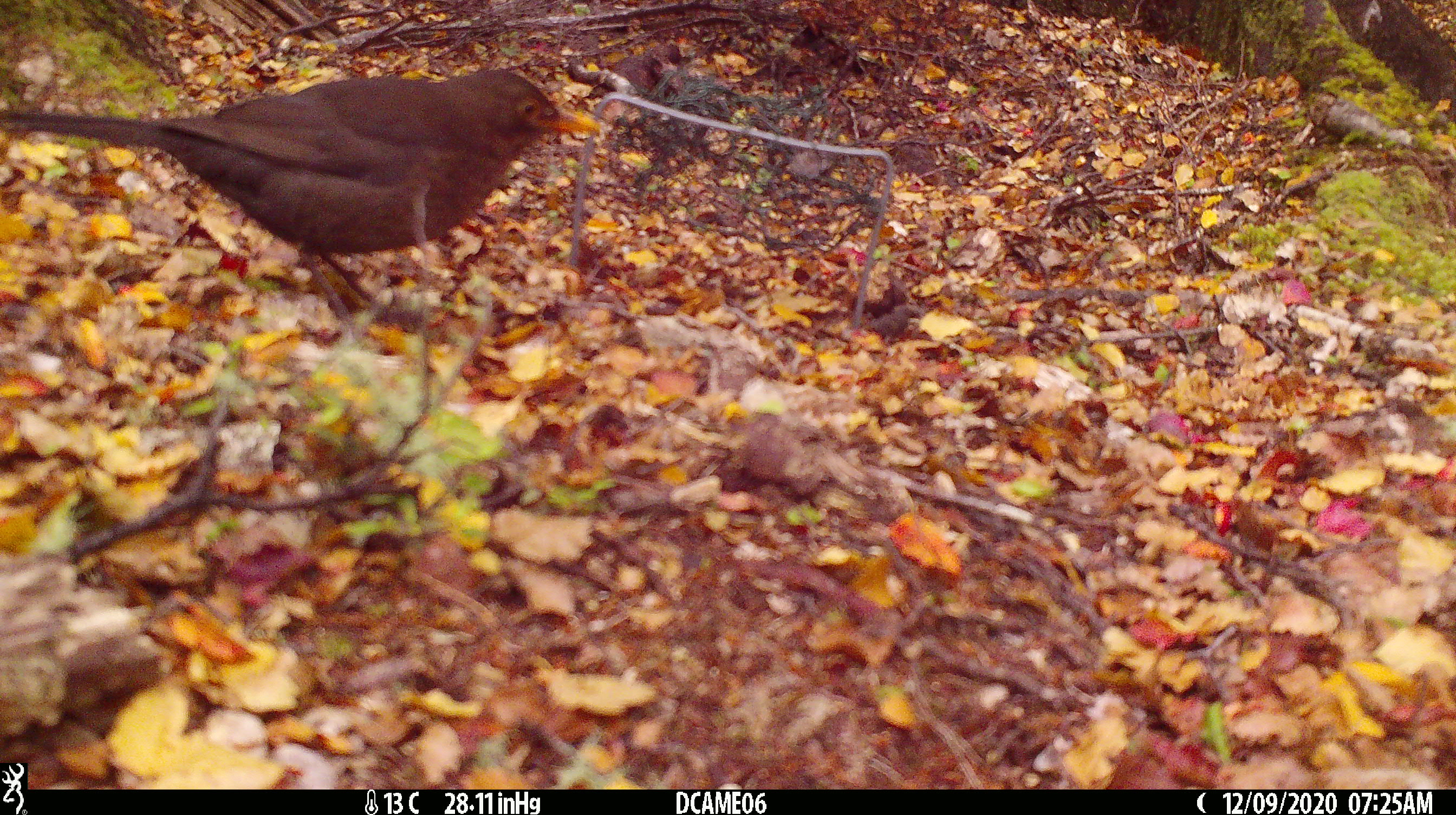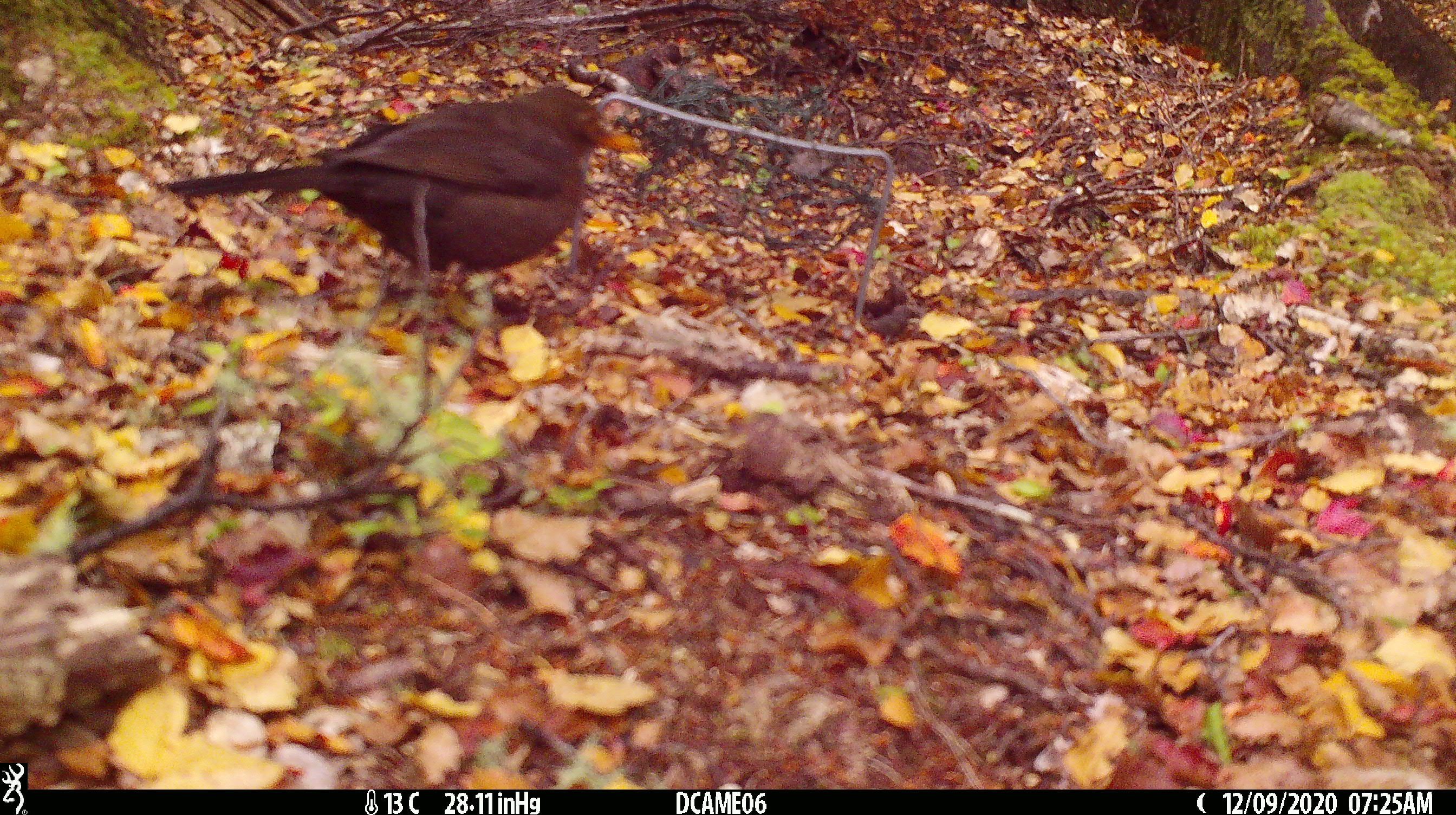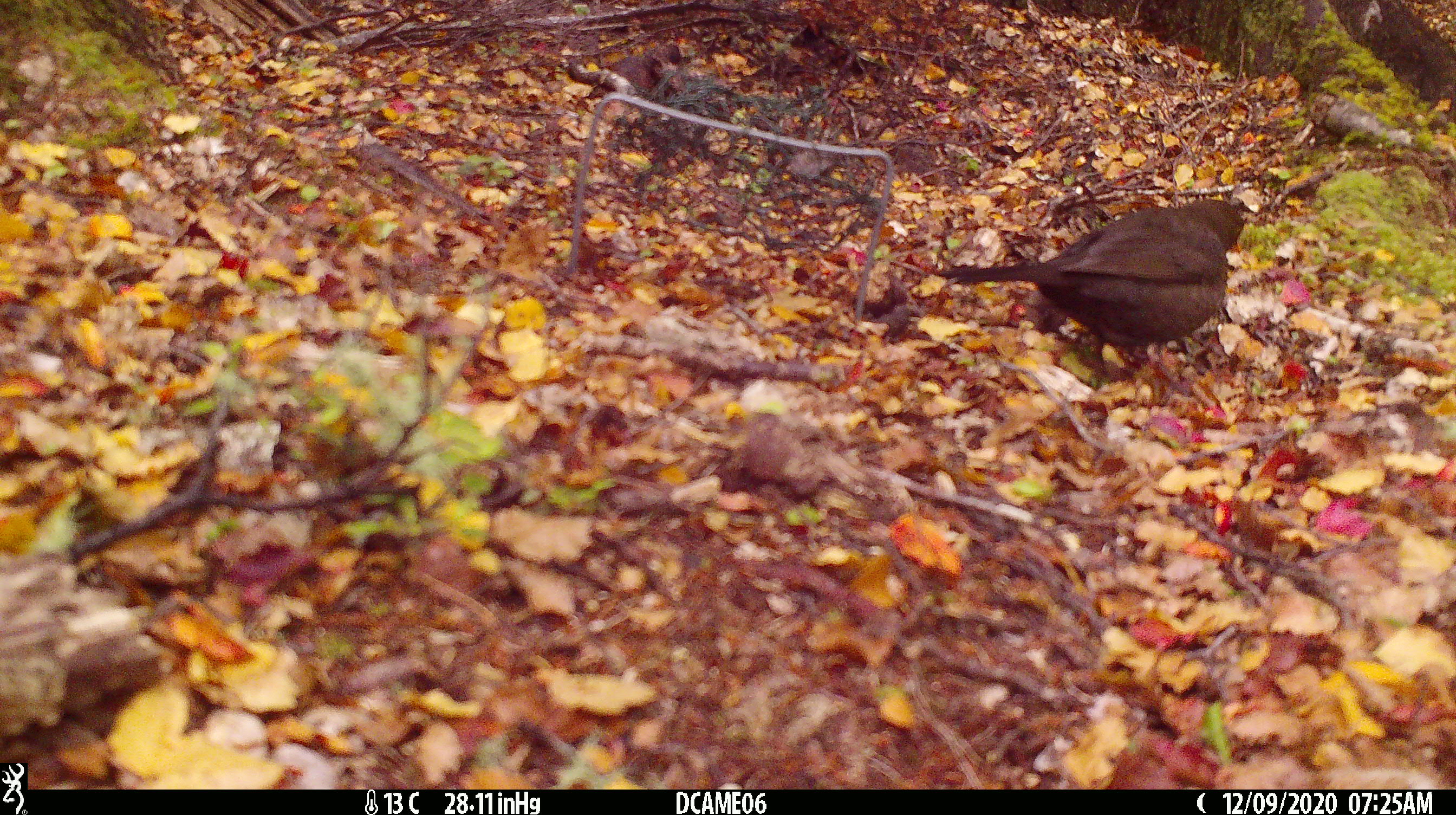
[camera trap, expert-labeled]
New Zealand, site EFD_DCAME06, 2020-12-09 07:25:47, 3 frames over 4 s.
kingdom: Animalia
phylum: Chordata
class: Aves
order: Passeriformes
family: Turdidae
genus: Turdus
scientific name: Turdus merula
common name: eurasian blackbird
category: blackbird